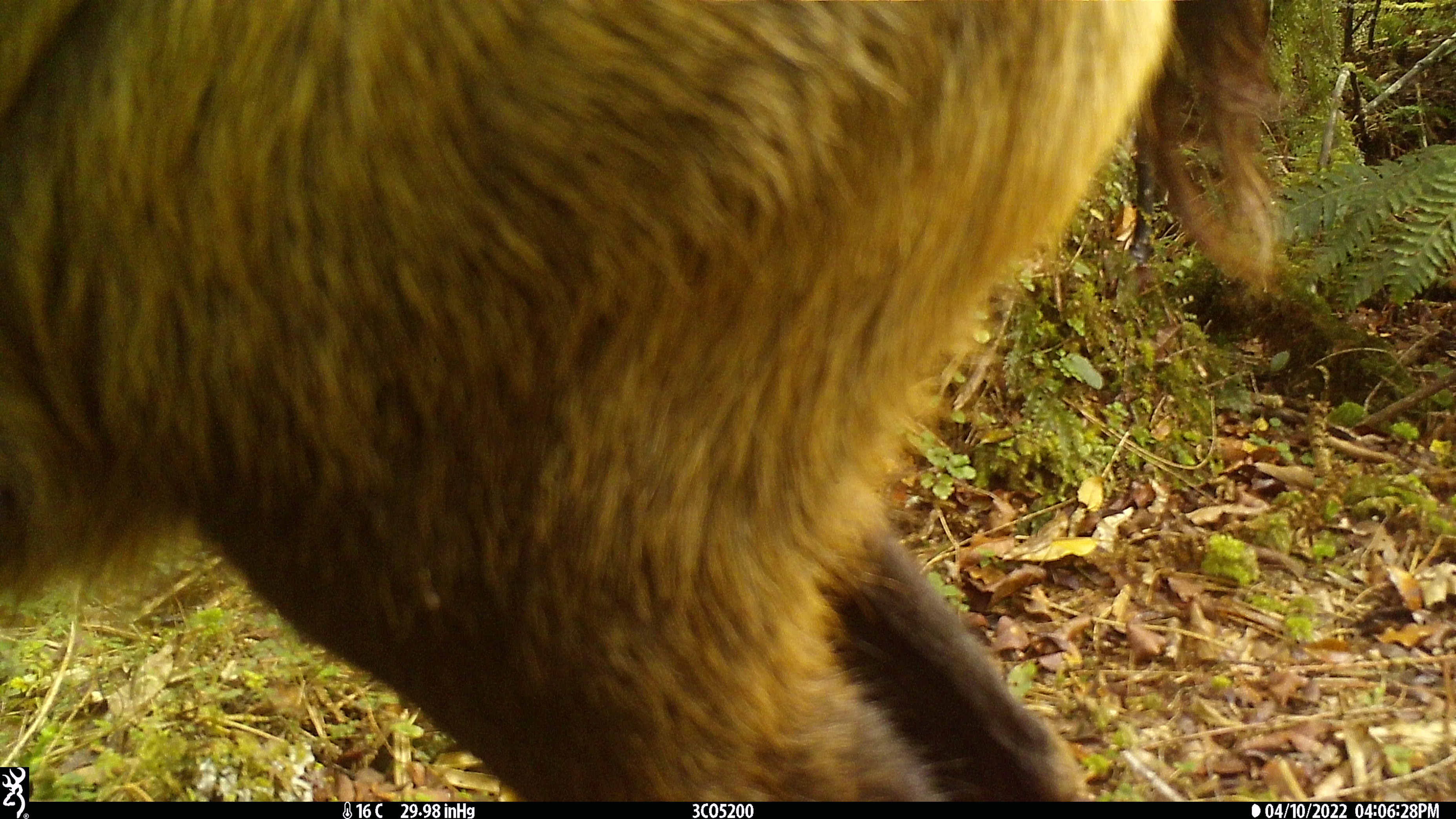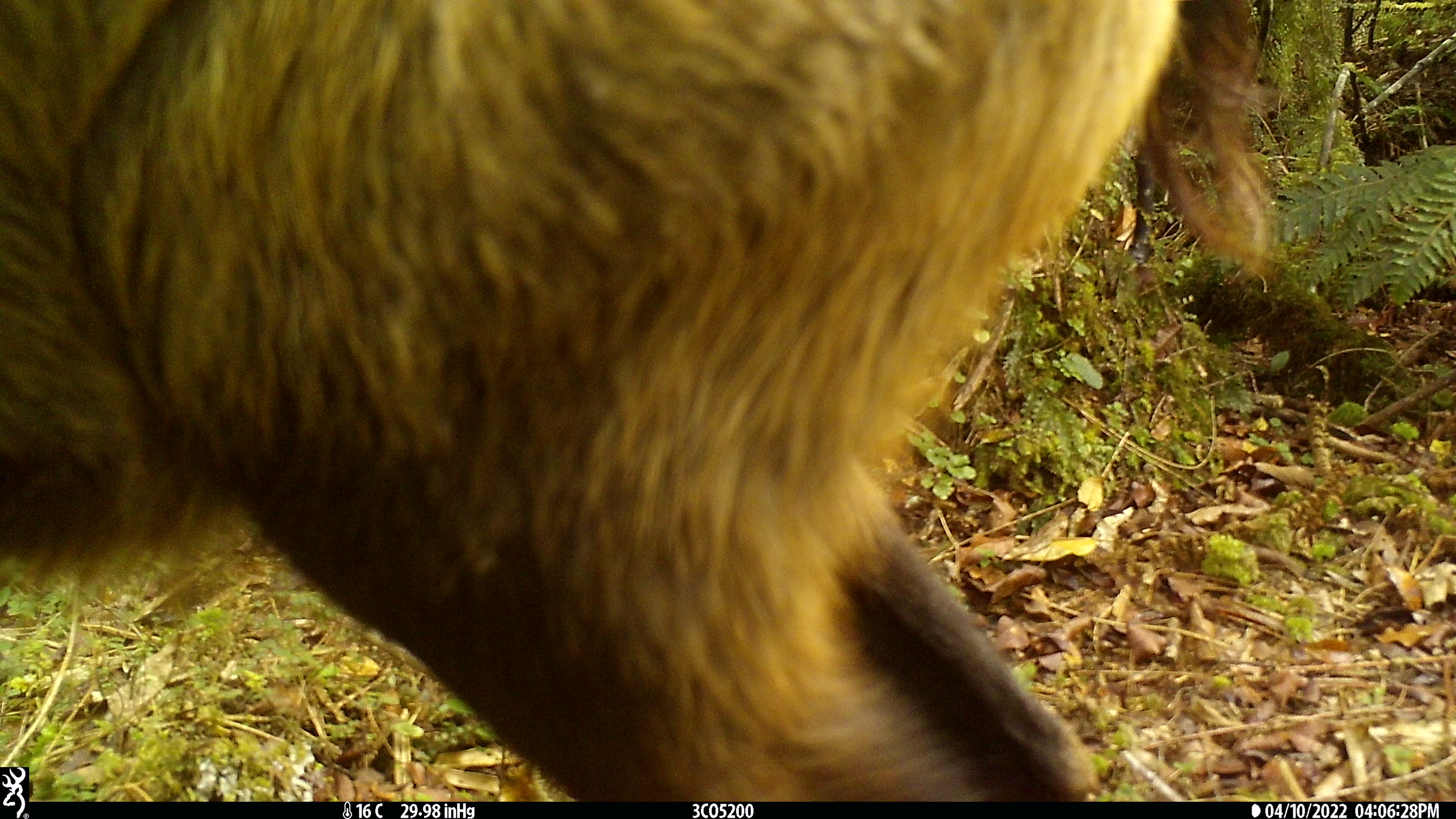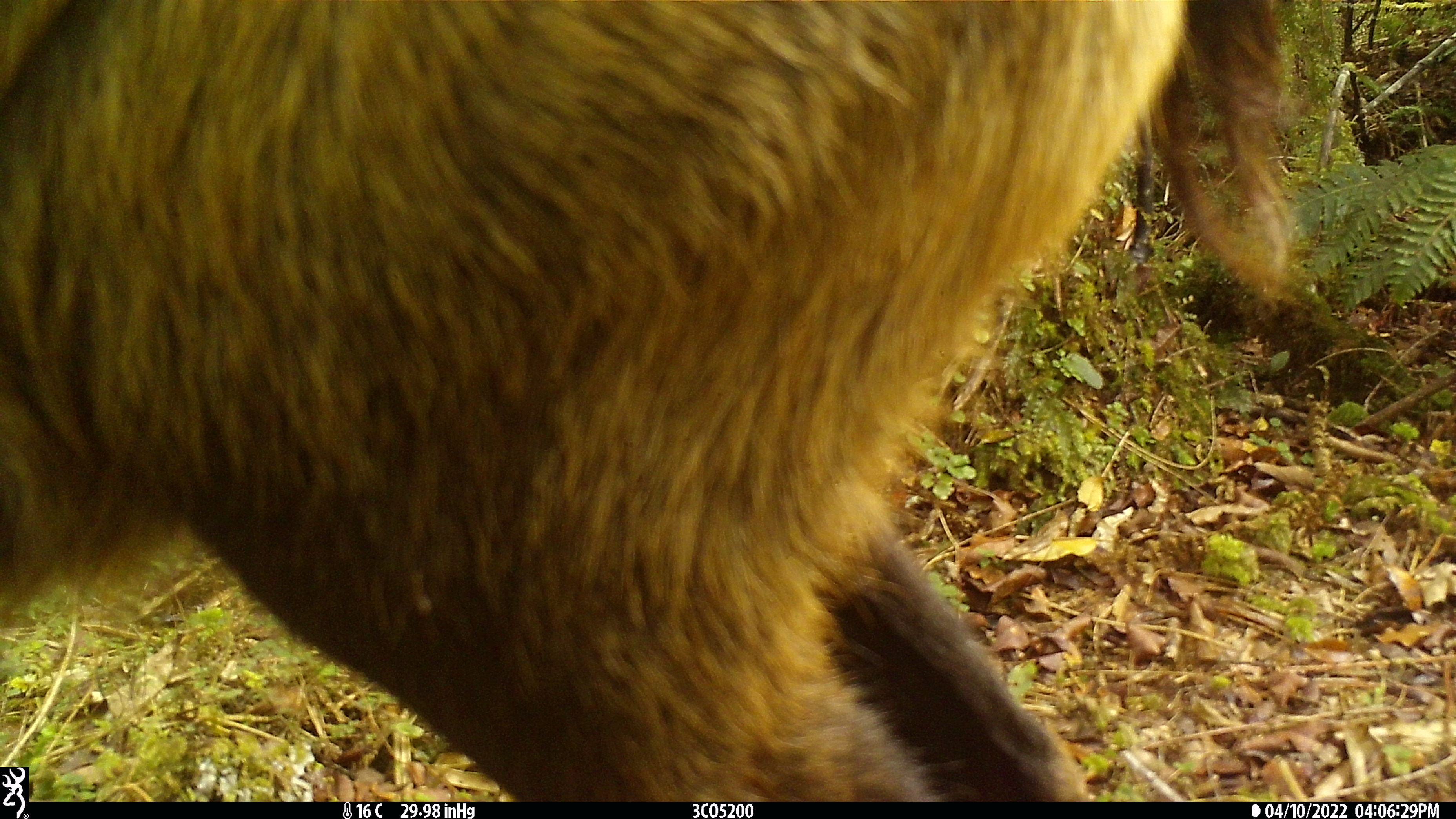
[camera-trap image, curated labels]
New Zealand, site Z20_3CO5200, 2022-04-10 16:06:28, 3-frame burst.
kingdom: Animalia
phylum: Chordata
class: Mammalia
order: Artiodactyla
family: Bovidae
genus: Rupicapra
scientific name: Rupicapra rupicapra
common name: alpine chamois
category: chamois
Chamois (alpine chamois) (Rupicapra rupicapra).